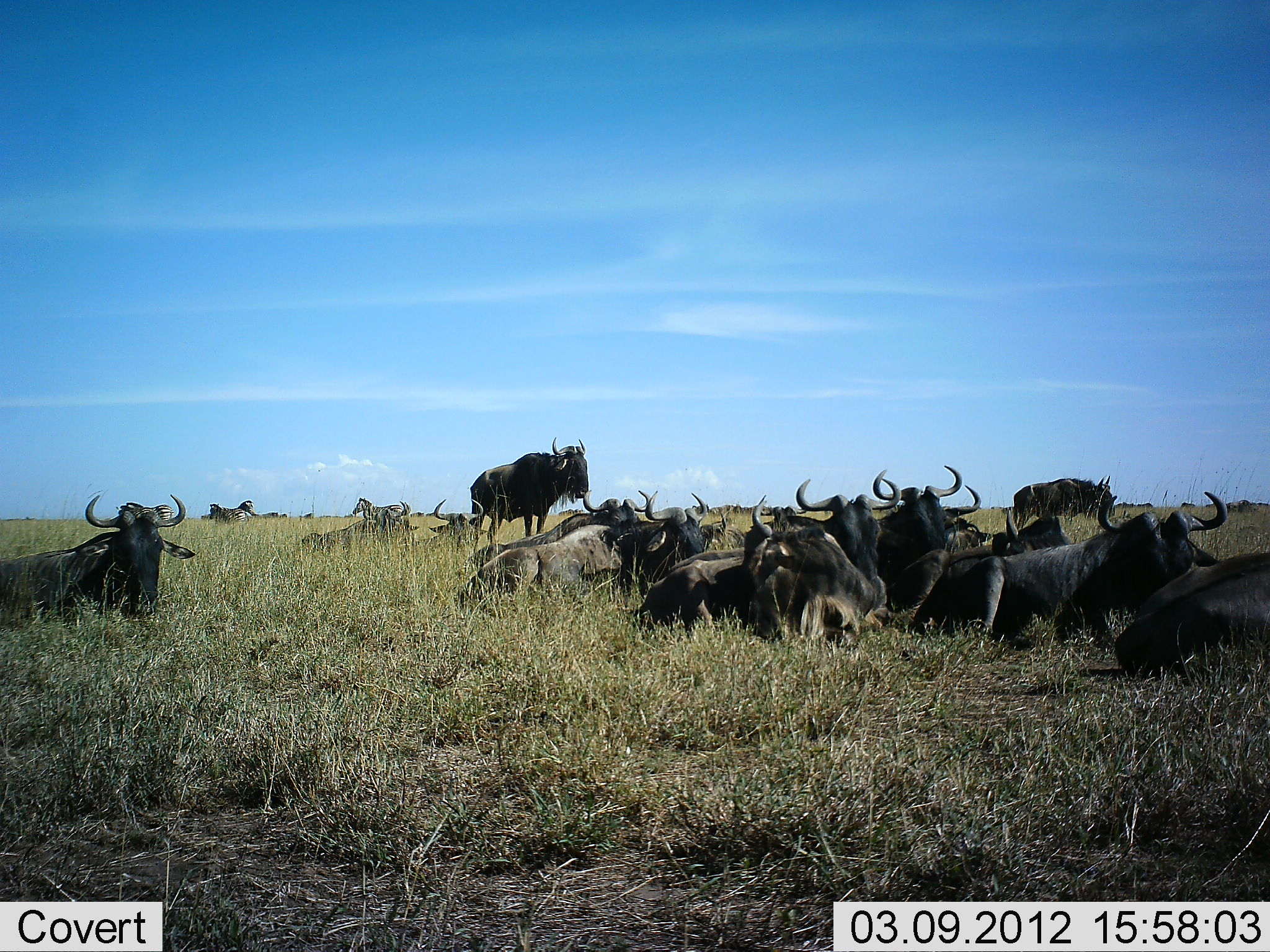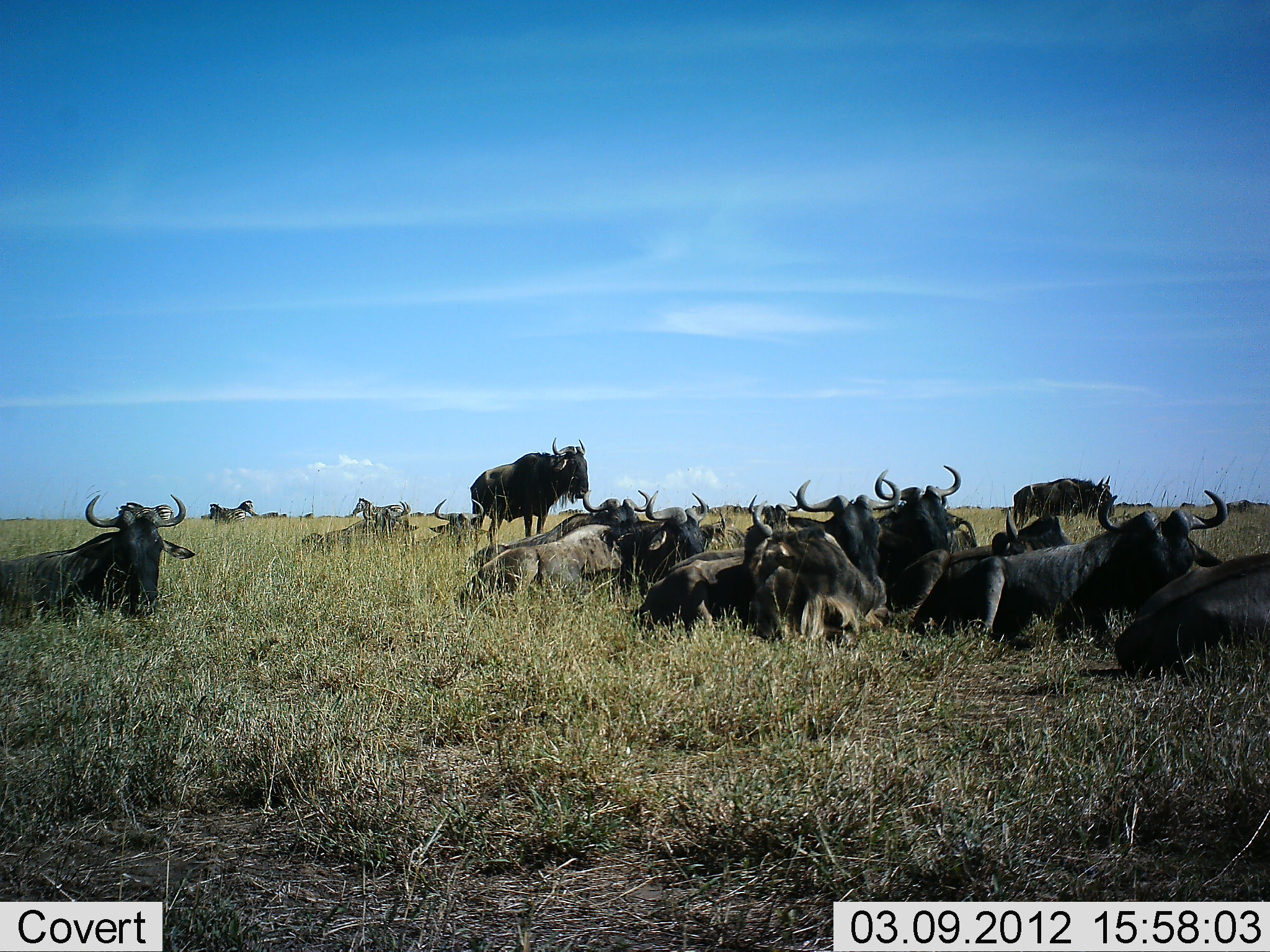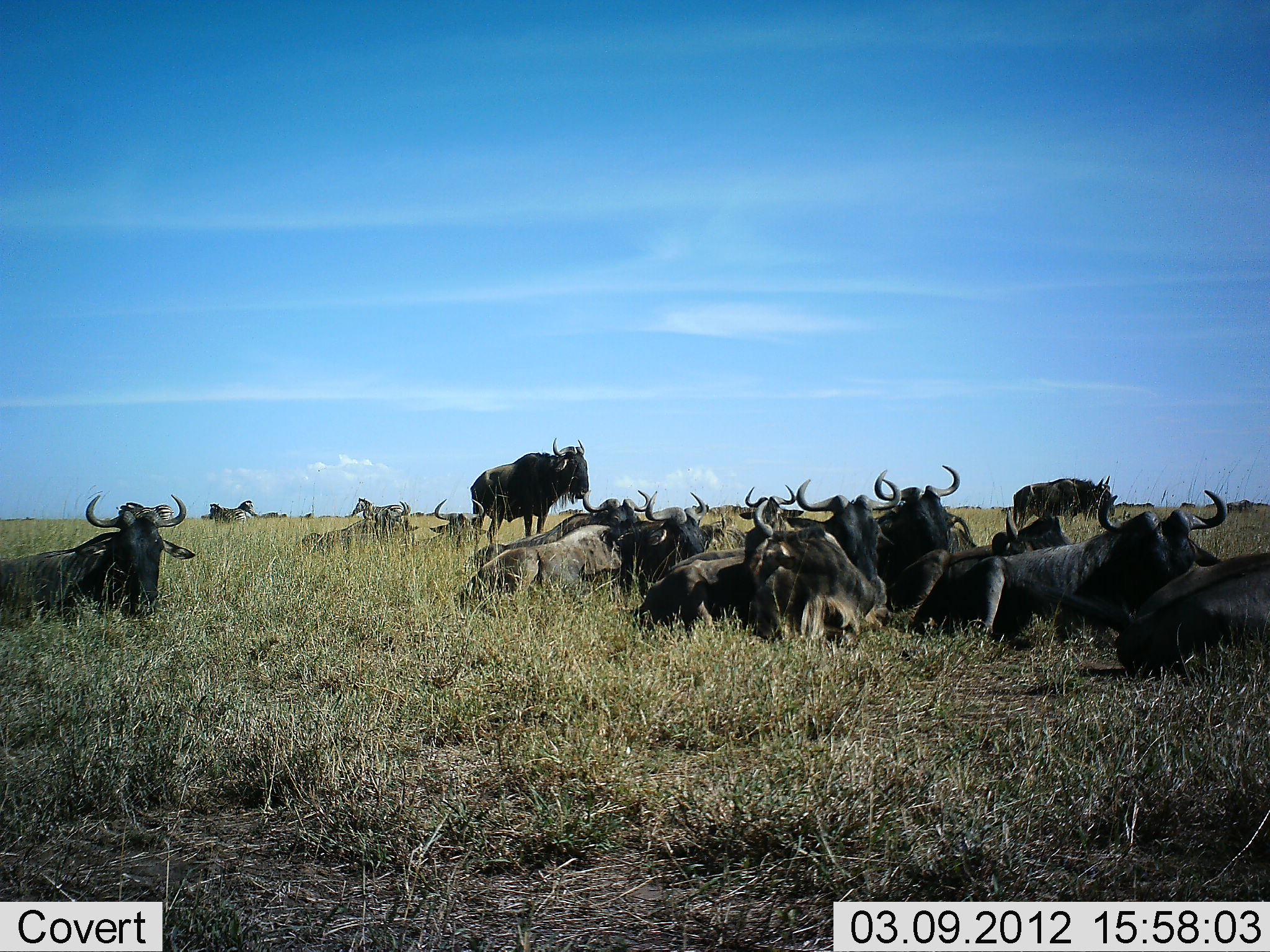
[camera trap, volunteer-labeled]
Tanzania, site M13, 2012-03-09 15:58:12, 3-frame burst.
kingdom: Animalia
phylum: Chordata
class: Mammalia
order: Artiodactyla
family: Bovidae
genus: Connochaetes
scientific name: Connochaetes taurinus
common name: blue wildebeest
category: wildebeest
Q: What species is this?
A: Wildebeest (blue wildebeest) (Connochaetes taurinus).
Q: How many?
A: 11-50.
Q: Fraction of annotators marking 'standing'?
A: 62%.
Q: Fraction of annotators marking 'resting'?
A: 100%.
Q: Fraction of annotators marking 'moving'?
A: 3%.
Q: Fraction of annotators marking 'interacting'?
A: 0%.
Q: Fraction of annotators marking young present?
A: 0%.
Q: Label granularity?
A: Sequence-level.